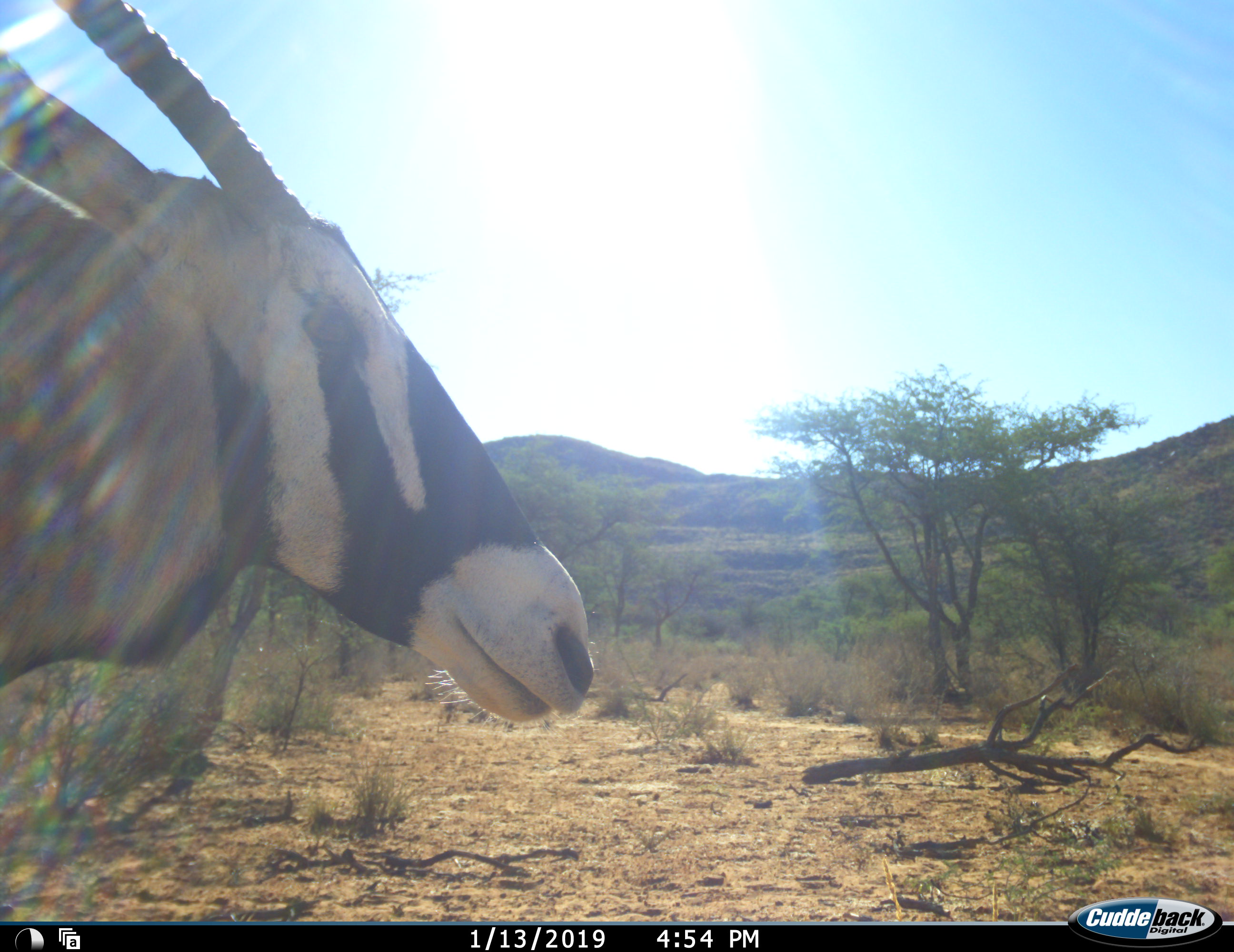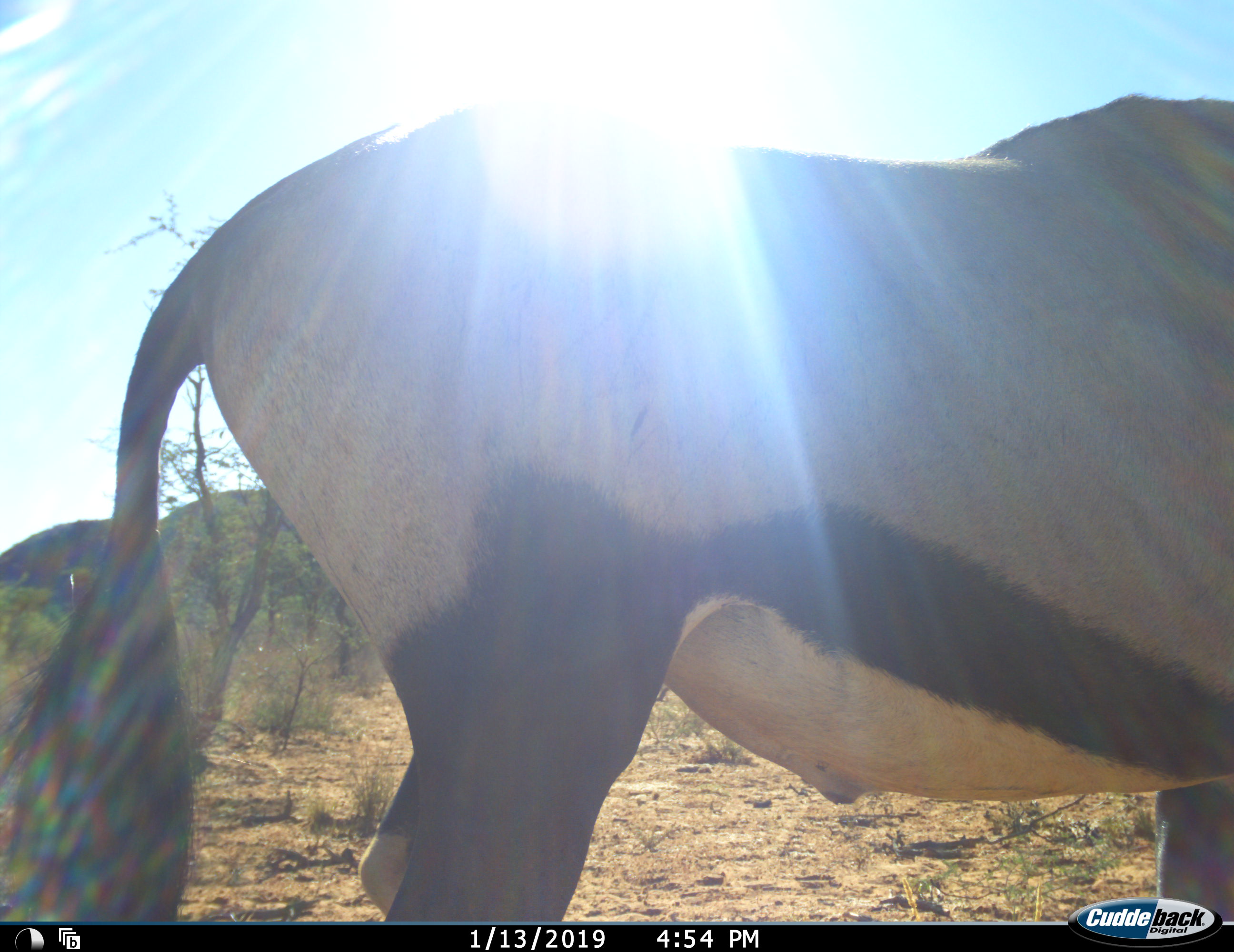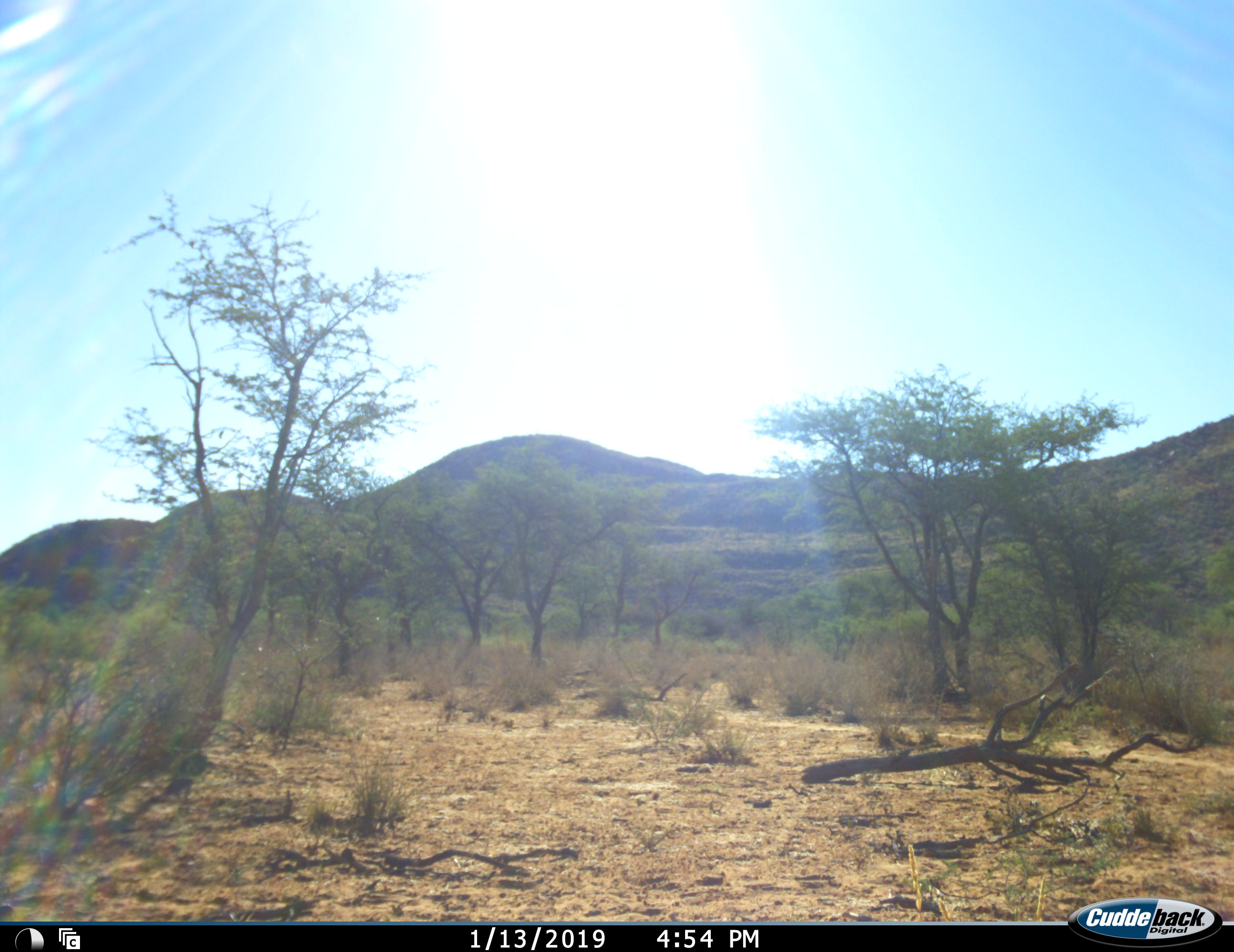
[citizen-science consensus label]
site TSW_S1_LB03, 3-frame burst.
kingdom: Animalia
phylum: Chordata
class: Mammalia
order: Artiodactyla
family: Bovidae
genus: Oryx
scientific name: Oryx gazella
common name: gemsbok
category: oryx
Oryx (gemsbok) (Oryx gazella), count 1. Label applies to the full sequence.